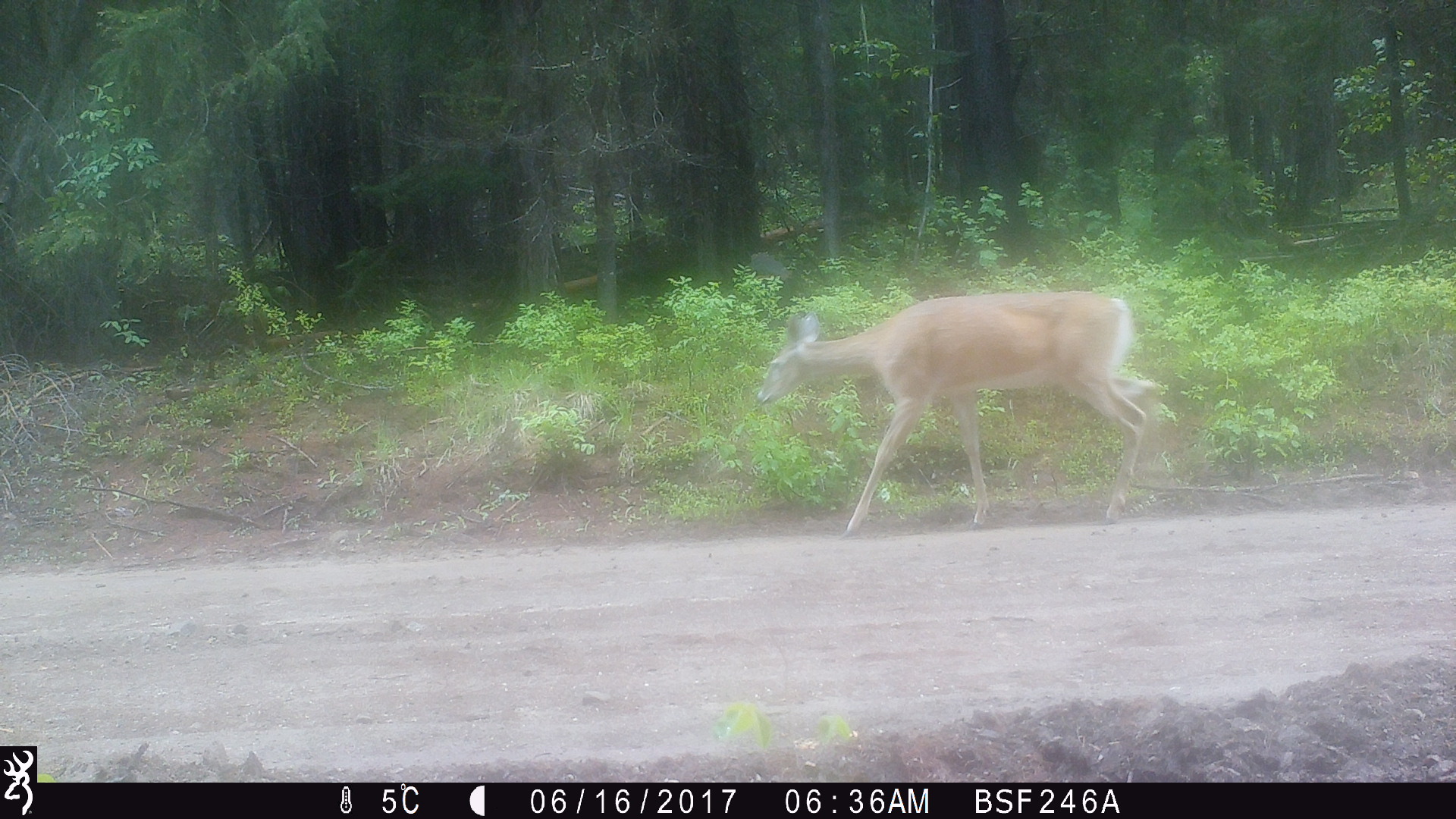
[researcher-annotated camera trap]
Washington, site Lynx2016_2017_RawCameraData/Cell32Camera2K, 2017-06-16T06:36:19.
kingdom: Animalia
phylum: Chordata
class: Mammalia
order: Artiodactyla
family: Cervidae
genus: Odocoileus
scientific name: Odocoileus virginianus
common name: white-tailed deer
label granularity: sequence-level